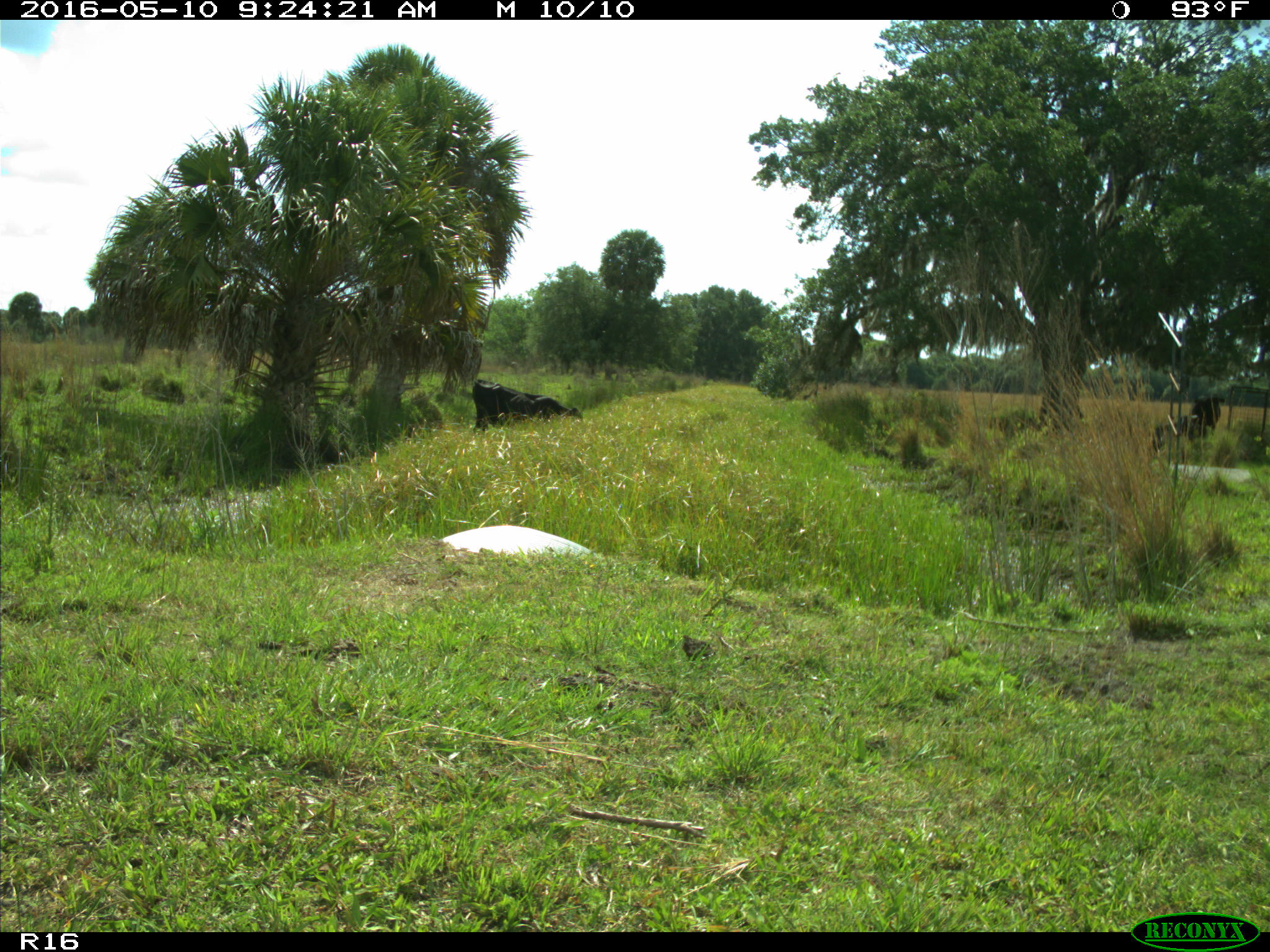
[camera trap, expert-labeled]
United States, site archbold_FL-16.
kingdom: Animalia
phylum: Chordata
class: Mammalia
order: Artiodactyla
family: Bovidae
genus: Bos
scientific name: Bos taurus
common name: domestic cow